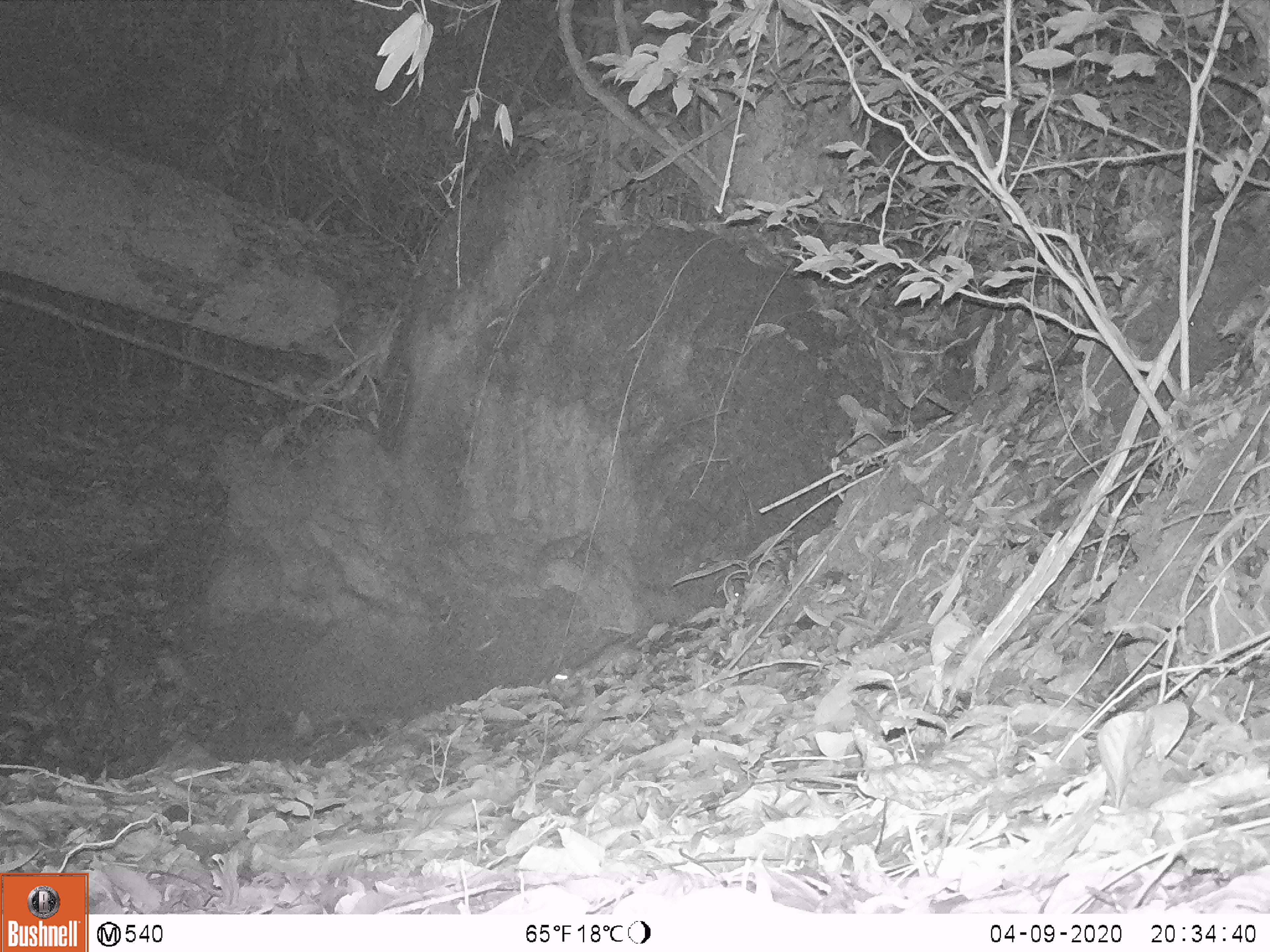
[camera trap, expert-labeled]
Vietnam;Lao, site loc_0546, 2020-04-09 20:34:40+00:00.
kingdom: Animalia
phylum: Chordata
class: Mammalia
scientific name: Mammalia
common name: mammal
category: unidentified small mammal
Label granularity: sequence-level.